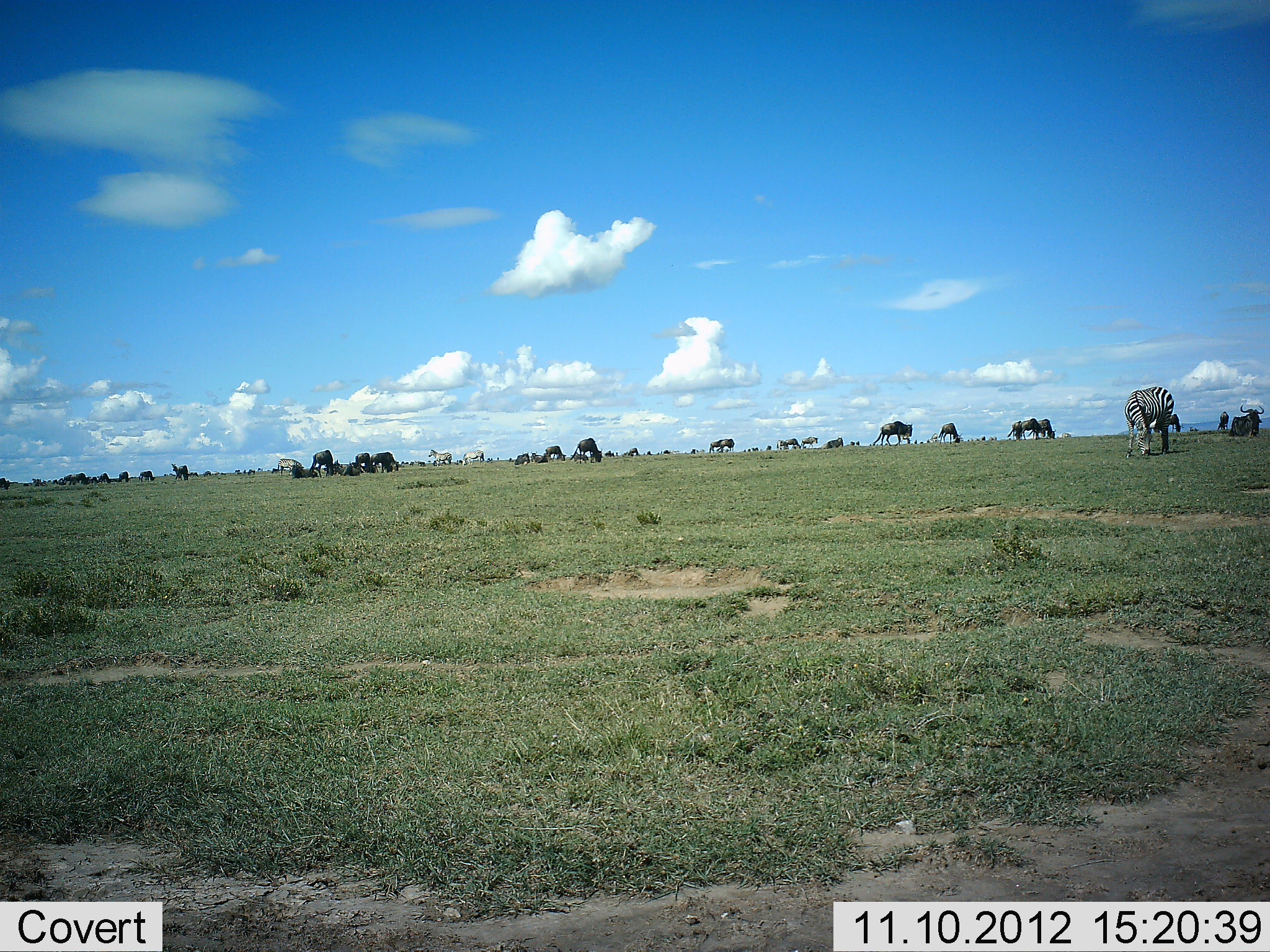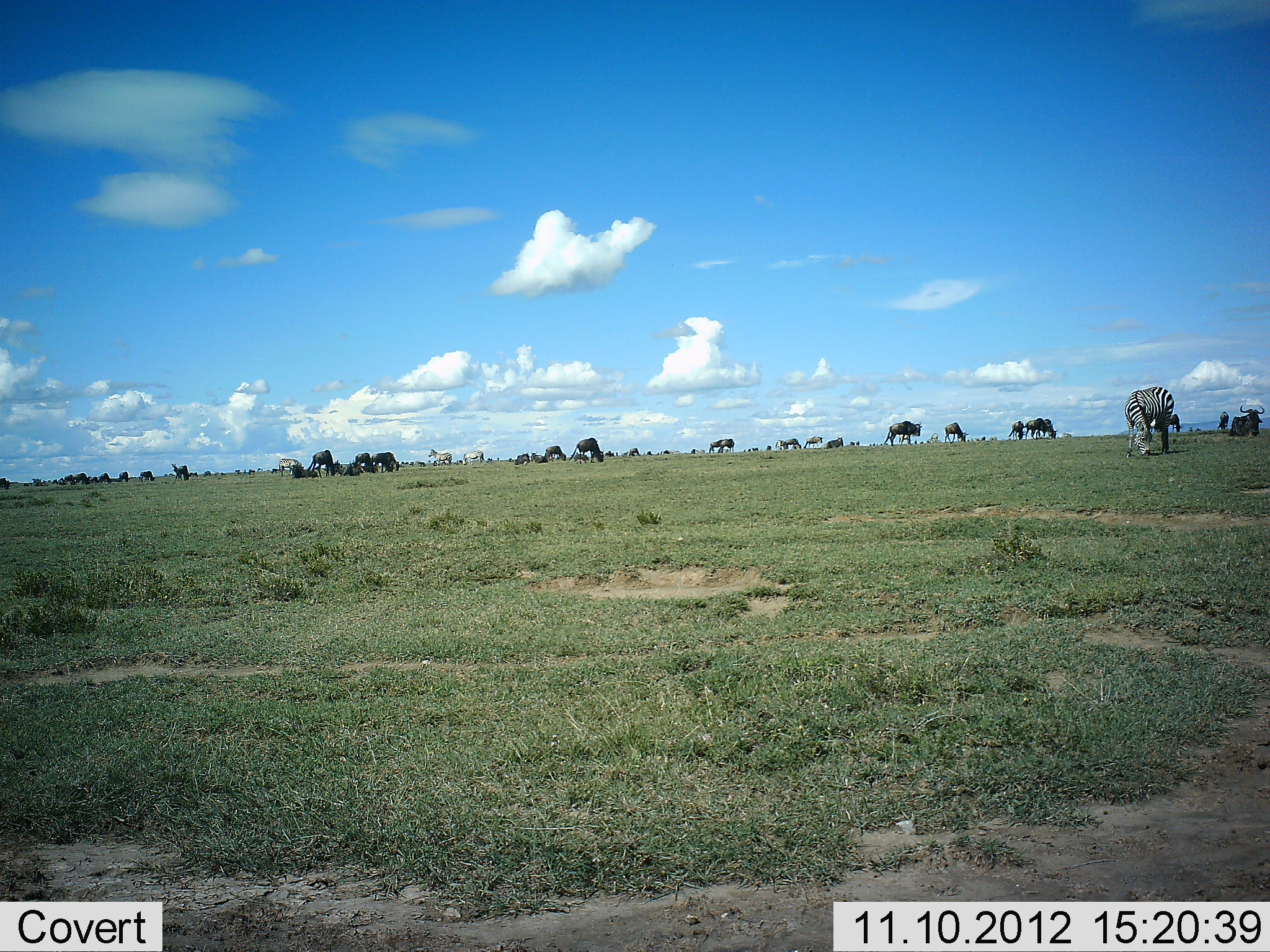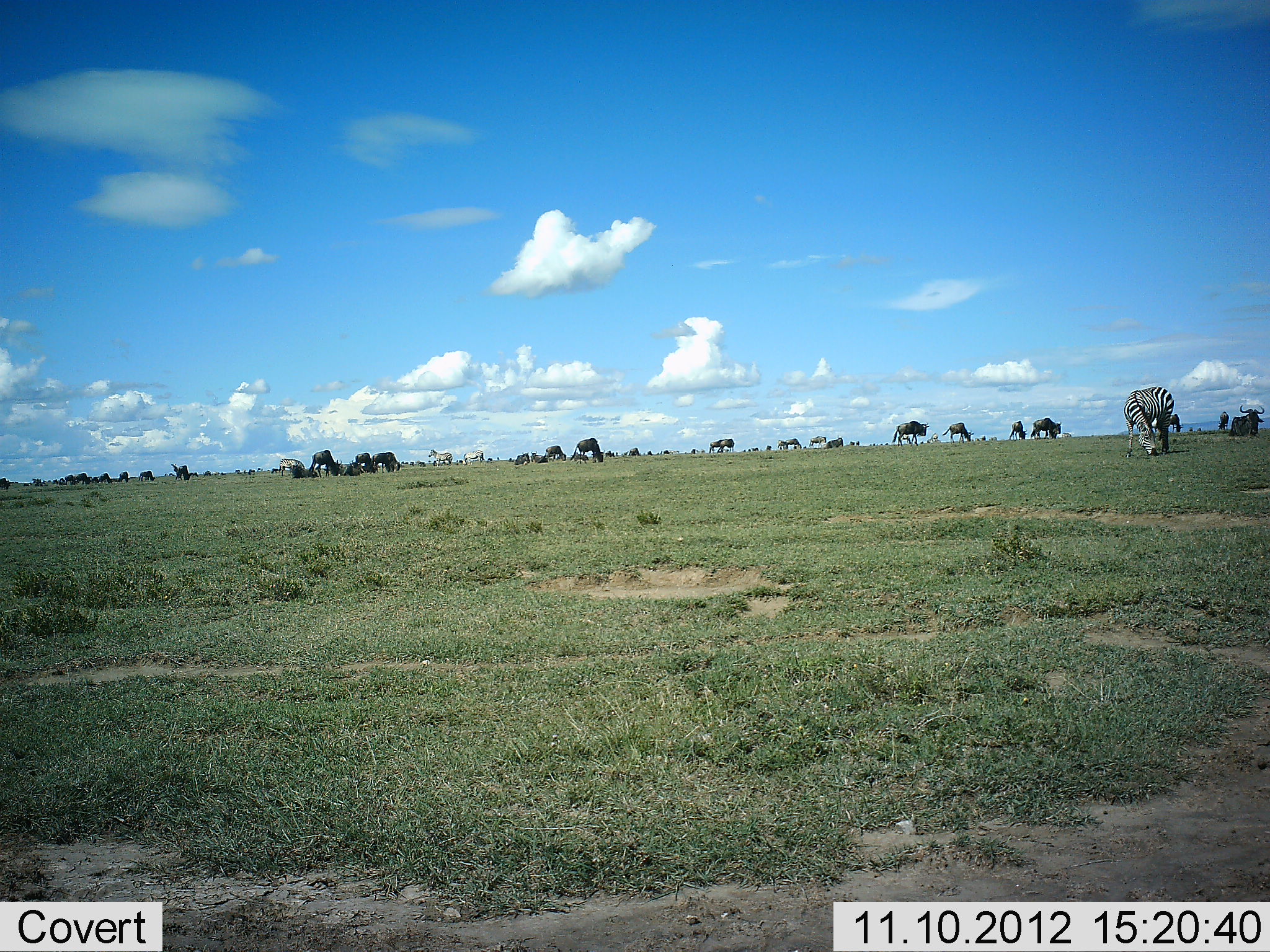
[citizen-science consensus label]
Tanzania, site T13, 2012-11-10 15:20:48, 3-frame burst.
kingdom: Animalia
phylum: Chordata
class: Mammalia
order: Artiodactyla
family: Bovidae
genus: Connochaetes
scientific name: Connochaetes taurinus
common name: blue wildebeest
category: wildebeest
Wildebeest (blue wildebeest) (Connochaetes taurinus), count 11-50. Behavior (volunteer vote fractions): standing 30%, resting 10%, moving 50%, interacting 0%. Young present (vote fraction): 0%. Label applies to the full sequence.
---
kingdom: Animalia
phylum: Chordata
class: Mammalia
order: Perissodactyla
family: Equidae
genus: Equus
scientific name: Equus quagga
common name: plains zebra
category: zebra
Zebra (plains zebra) (Equus quagga), count 4. Behavior (volunteer vote fractions): standing 9%, resting 0%, moving 9%, interacting 0%. Young present (vote fraction): 0%. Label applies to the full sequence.